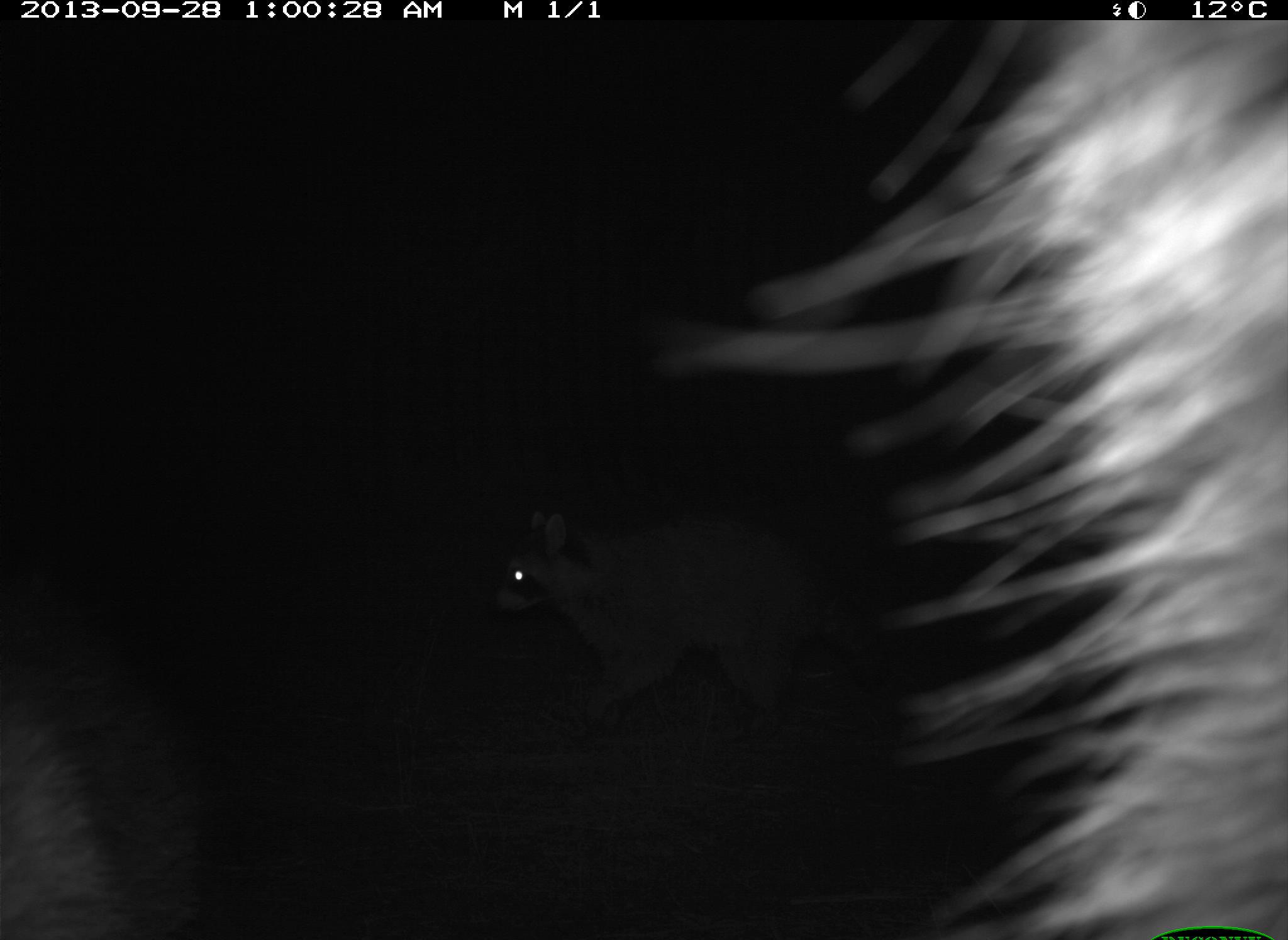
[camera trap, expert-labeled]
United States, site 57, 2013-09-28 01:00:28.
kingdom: Animalia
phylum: Chordata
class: Mammalia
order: Carnivora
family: Procyonidae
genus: Procyon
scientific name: Procyon lotor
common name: raccoon